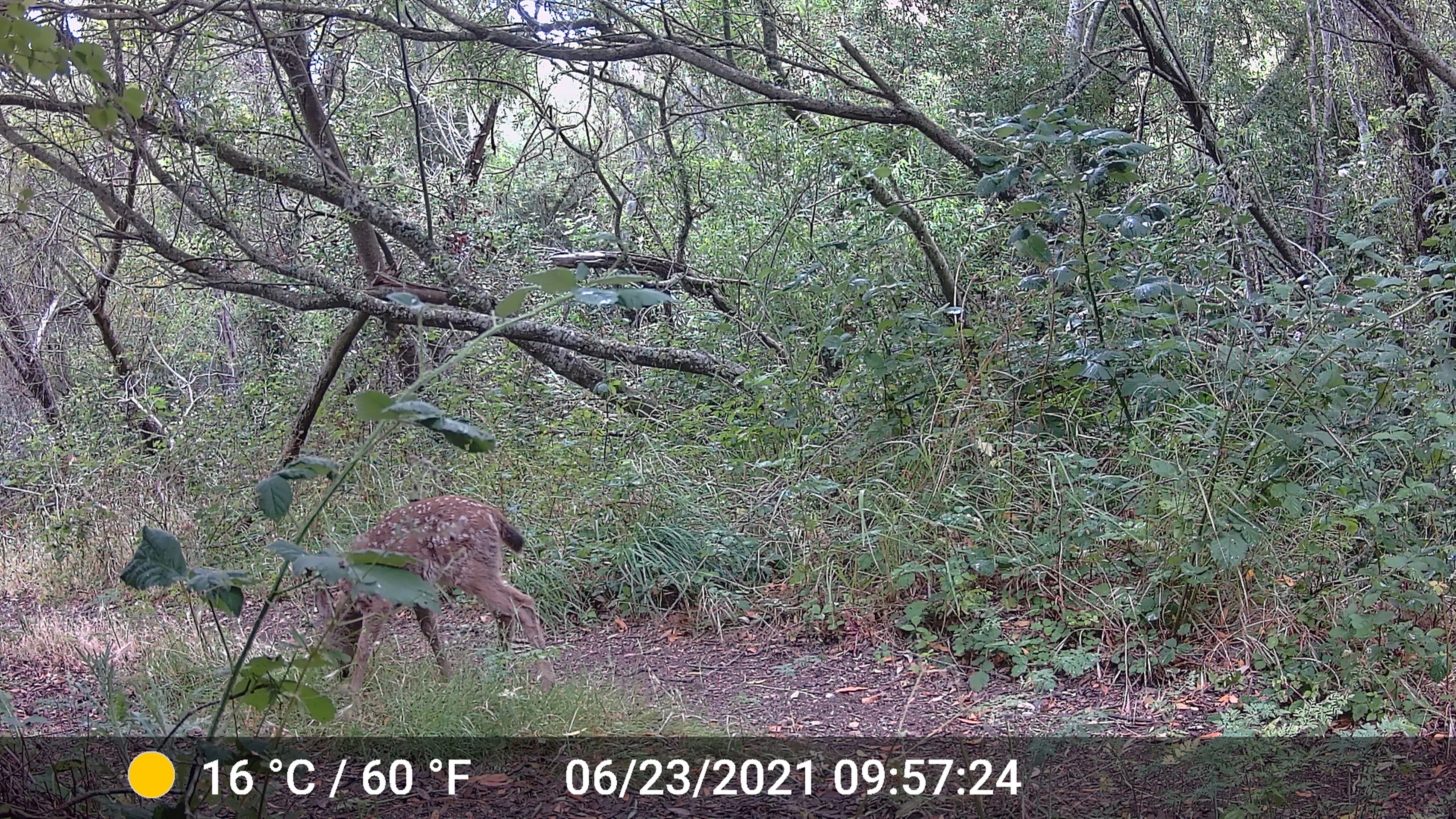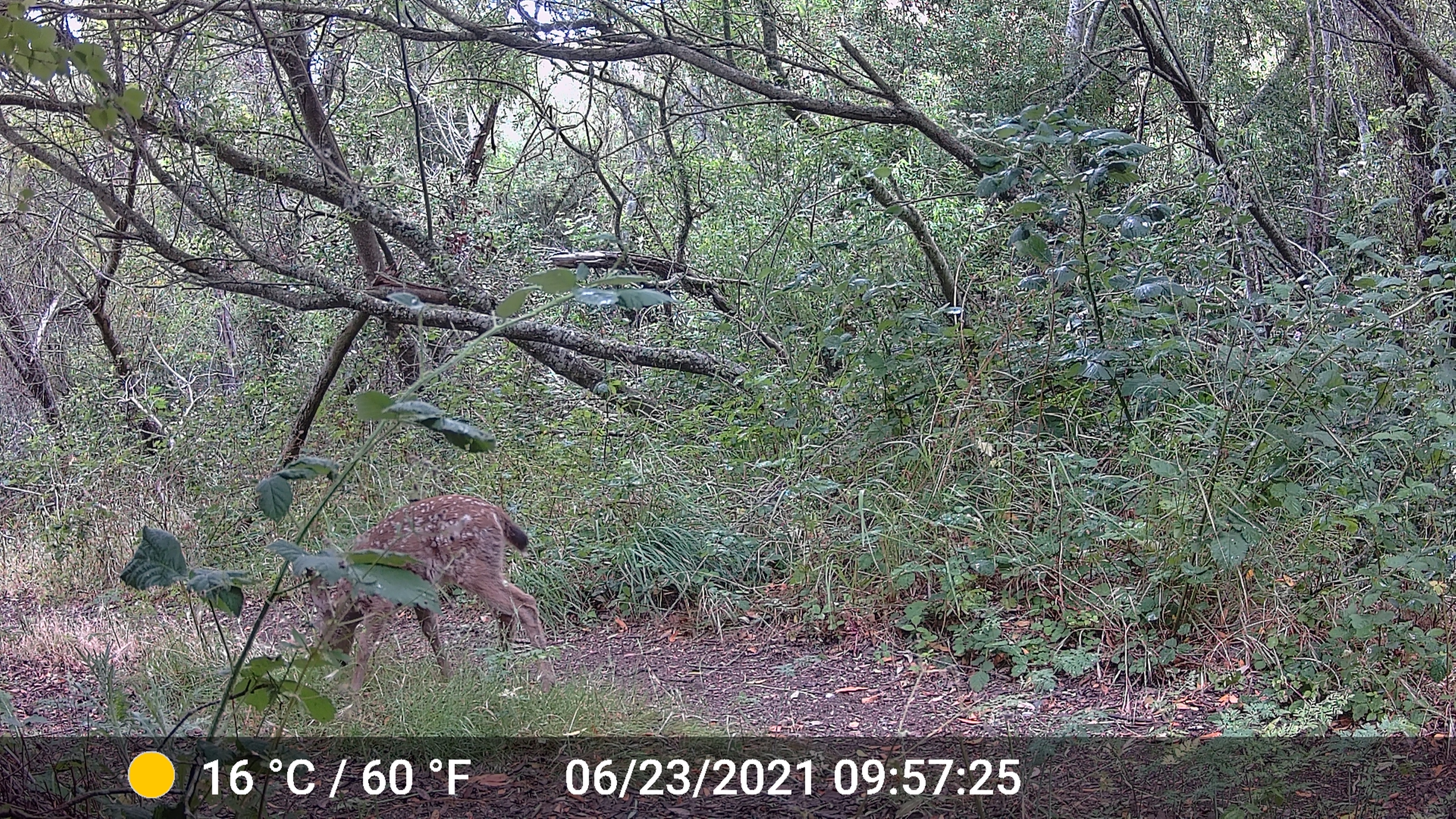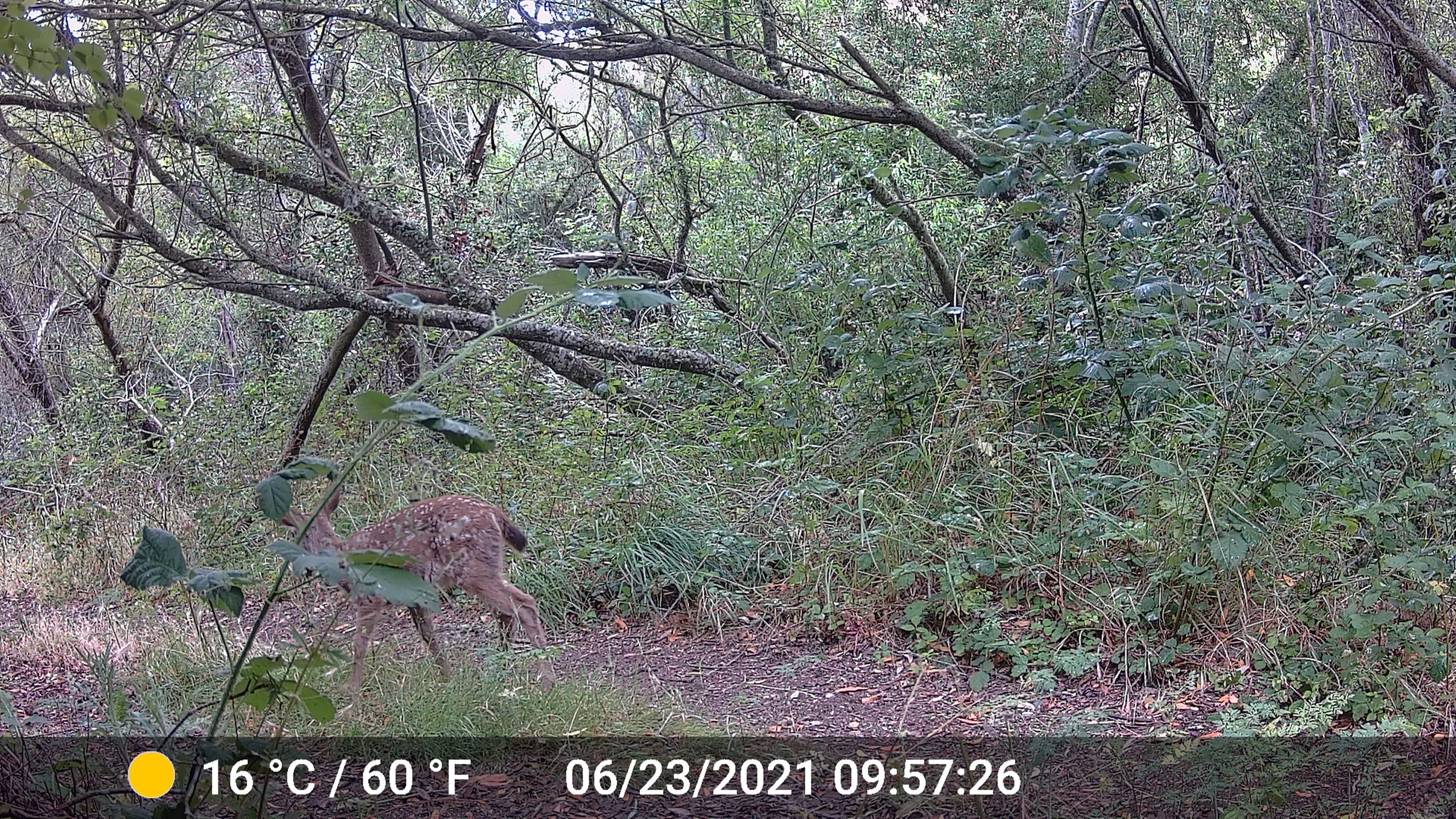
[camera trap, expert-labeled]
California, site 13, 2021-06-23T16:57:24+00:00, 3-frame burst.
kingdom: Animalia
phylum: Chordata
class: Mammalia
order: Artiodactyla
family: Cervidae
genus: Odocoileus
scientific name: Odocoileus hemionus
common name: mule deer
Mule deer (Odocoileus hemionus).